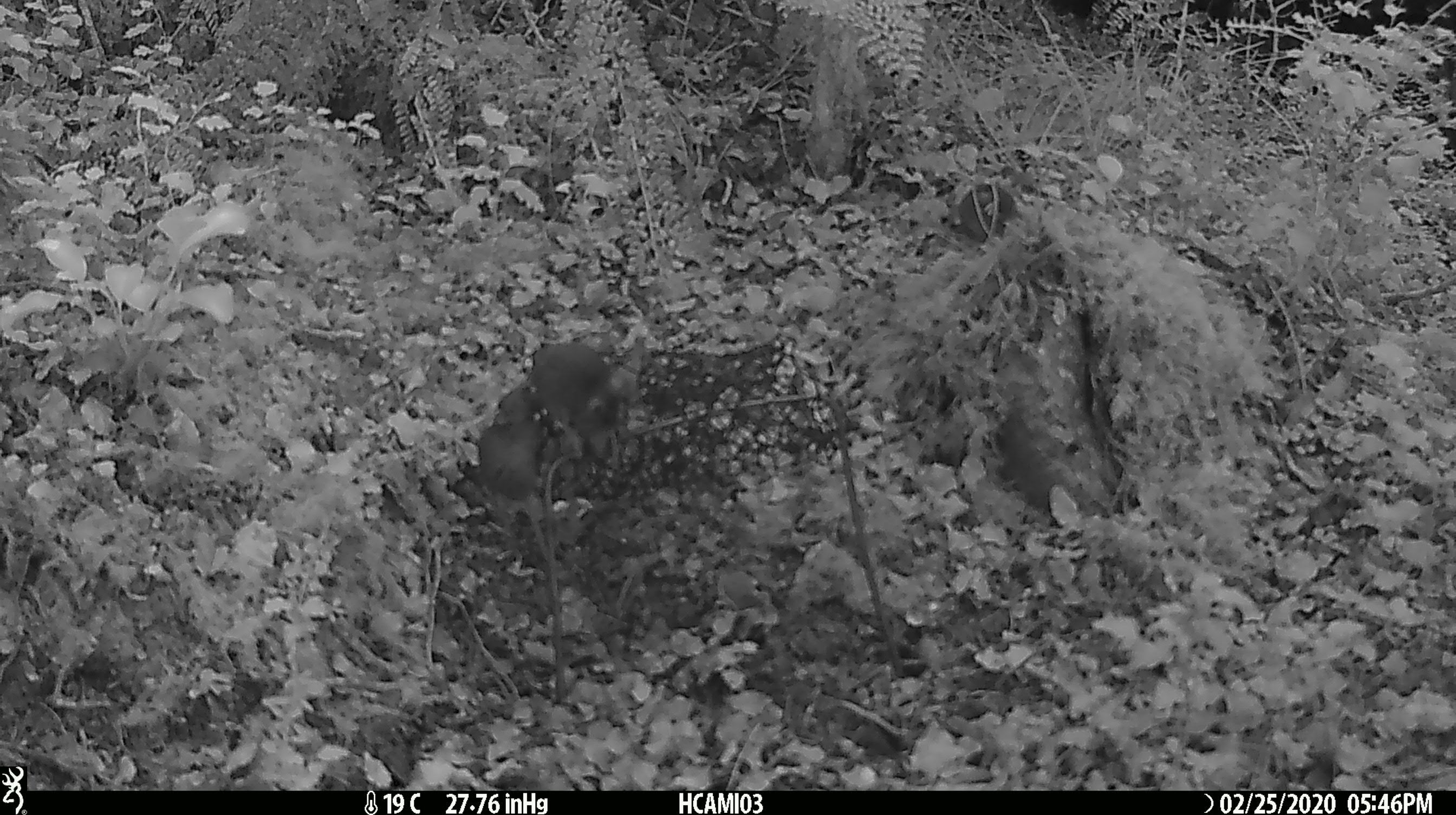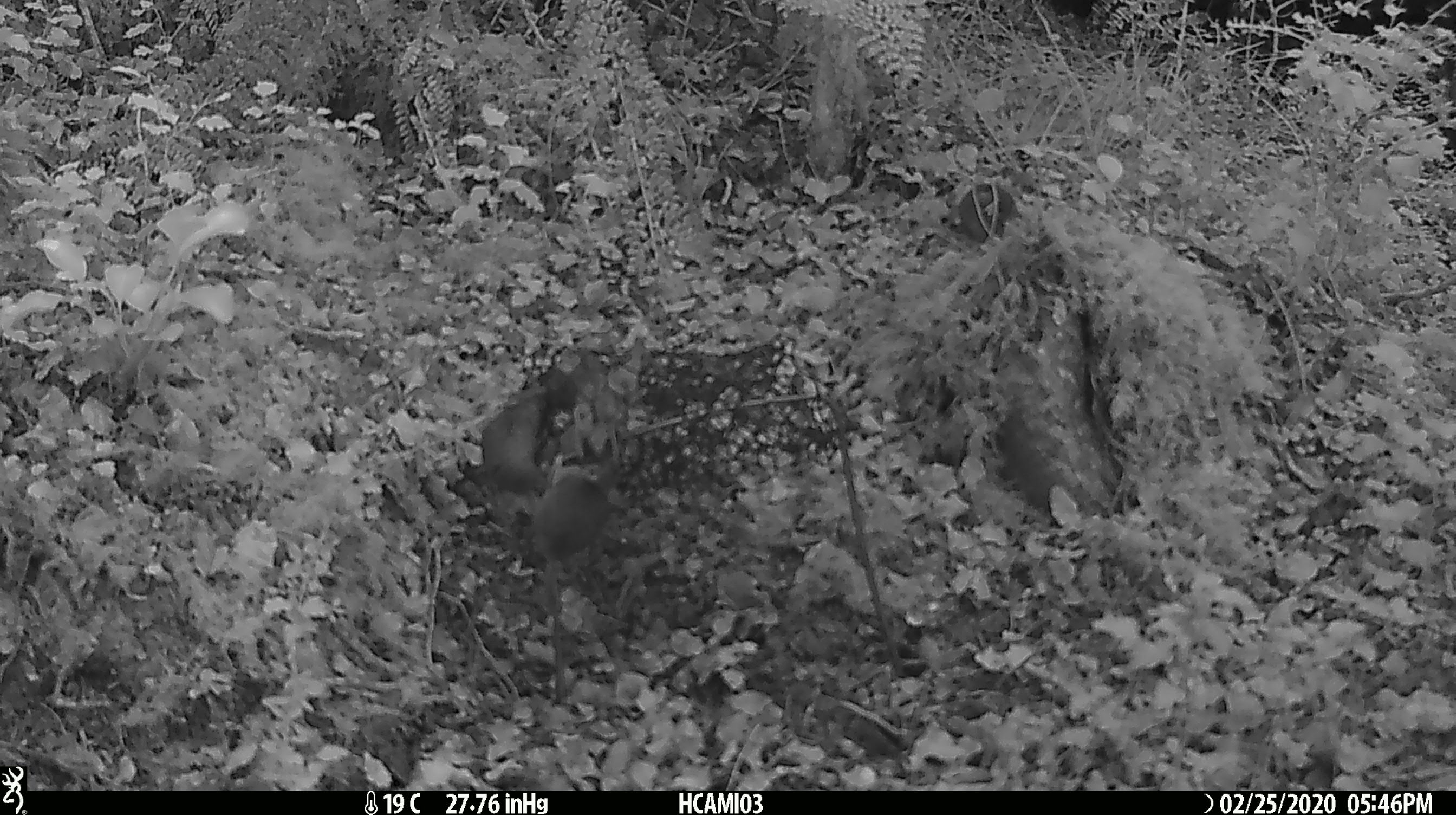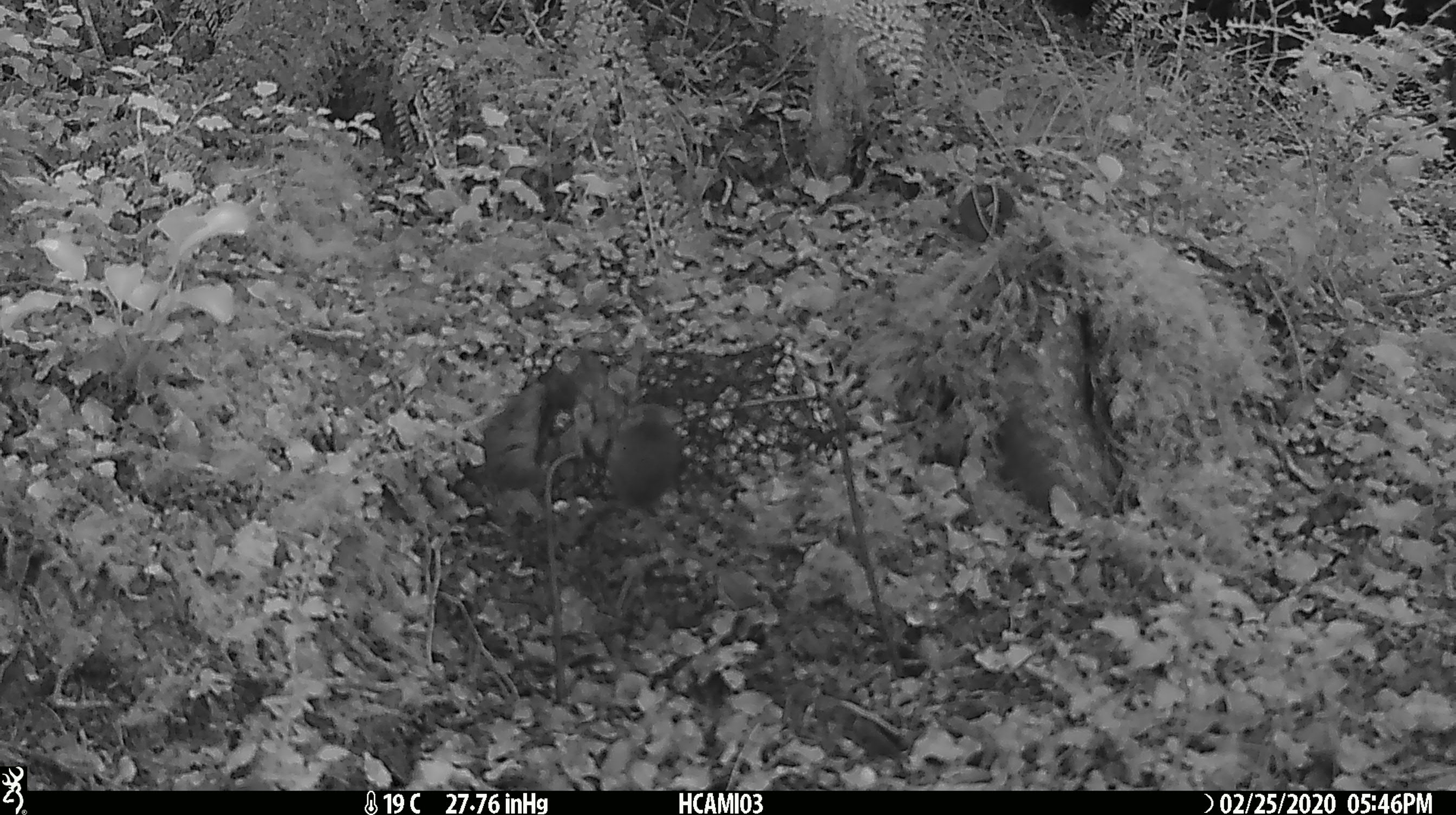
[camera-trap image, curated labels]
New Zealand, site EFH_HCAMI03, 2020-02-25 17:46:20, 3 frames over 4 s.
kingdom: Animalia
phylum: Chordata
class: Mammalia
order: Rodentia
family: Muridae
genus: Mus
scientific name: Mus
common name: mouse